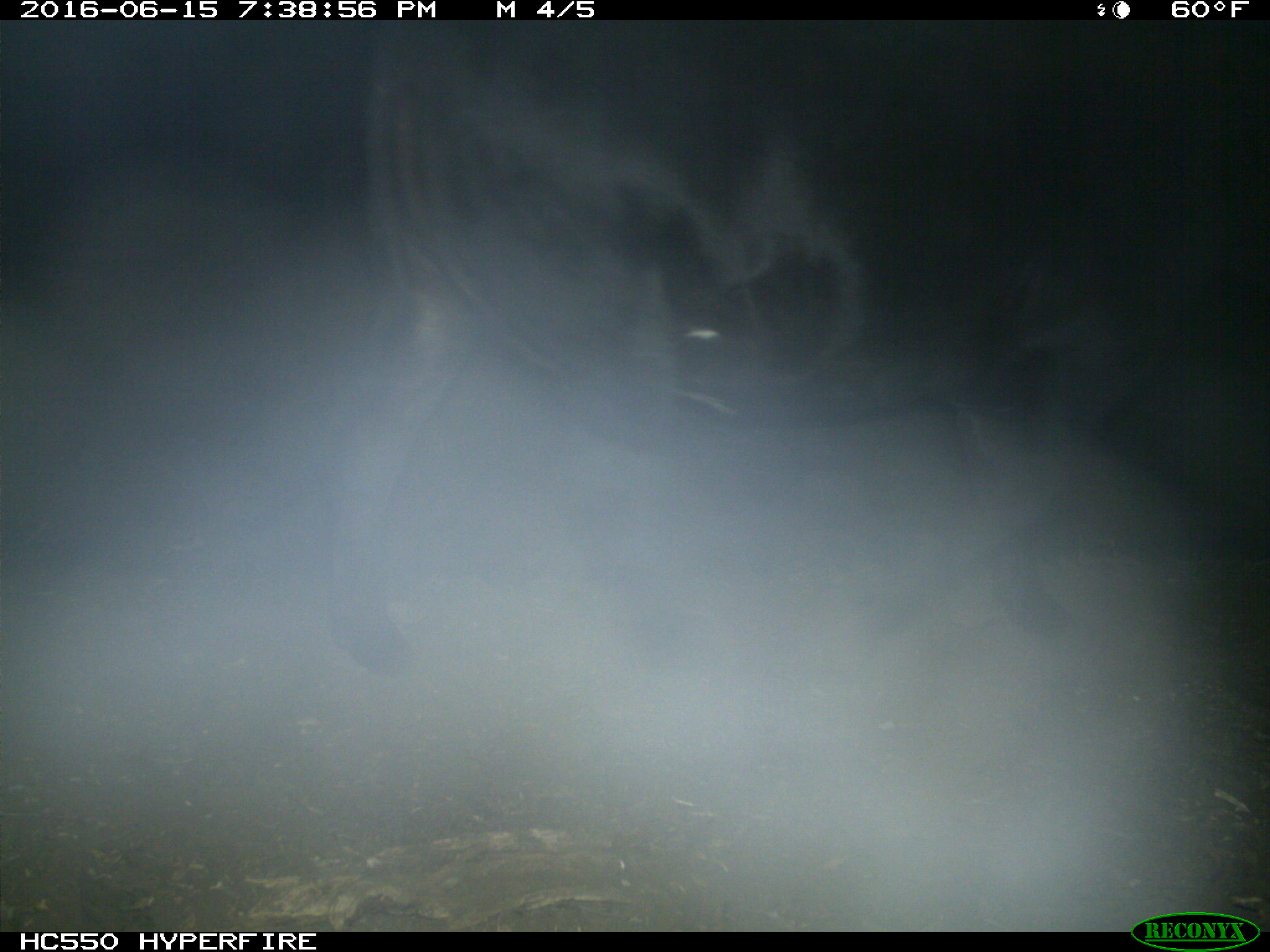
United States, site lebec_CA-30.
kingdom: Animalia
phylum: Chordata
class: Mammalia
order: Artiodactyla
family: Bovidae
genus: Bos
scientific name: Bos taurus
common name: domestic cow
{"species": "Bos taurus (domestic cow)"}